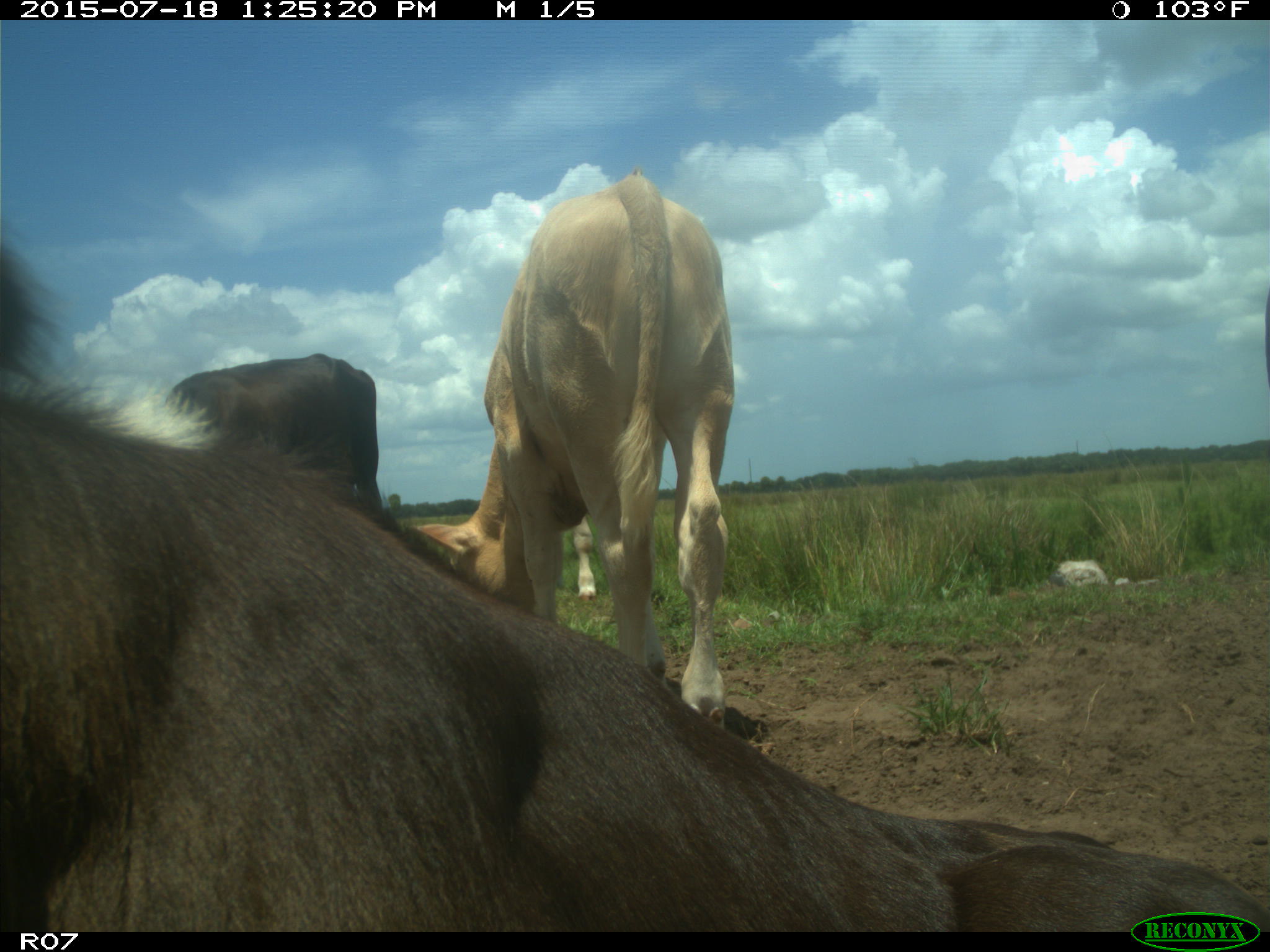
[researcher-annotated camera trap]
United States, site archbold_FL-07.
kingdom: Animalia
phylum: Chordata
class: Mammalia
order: Artiodactyla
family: Bovidae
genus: Bos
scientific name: Bos taurus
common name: domestic cow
Bos taurus (domestic cow).